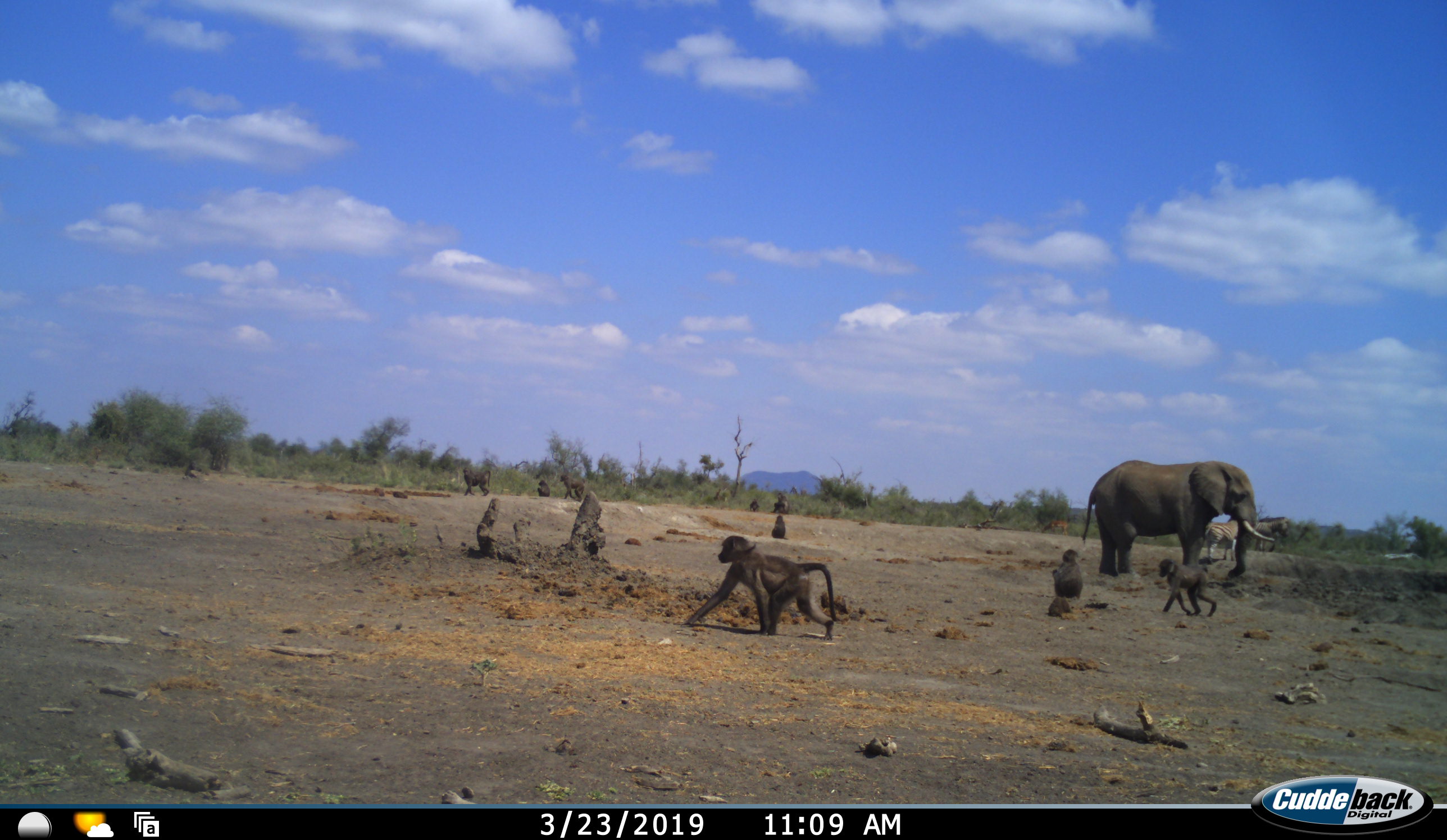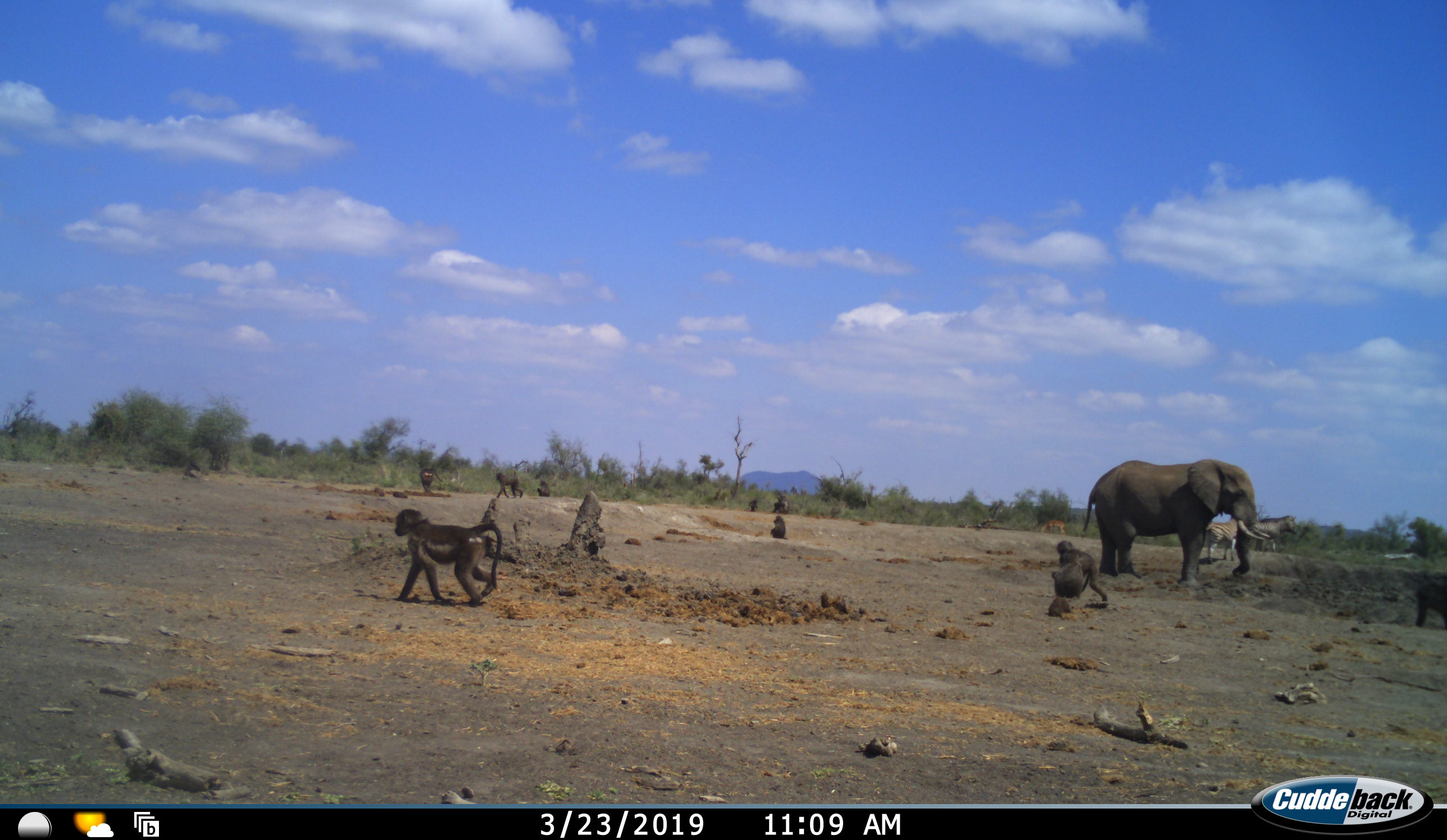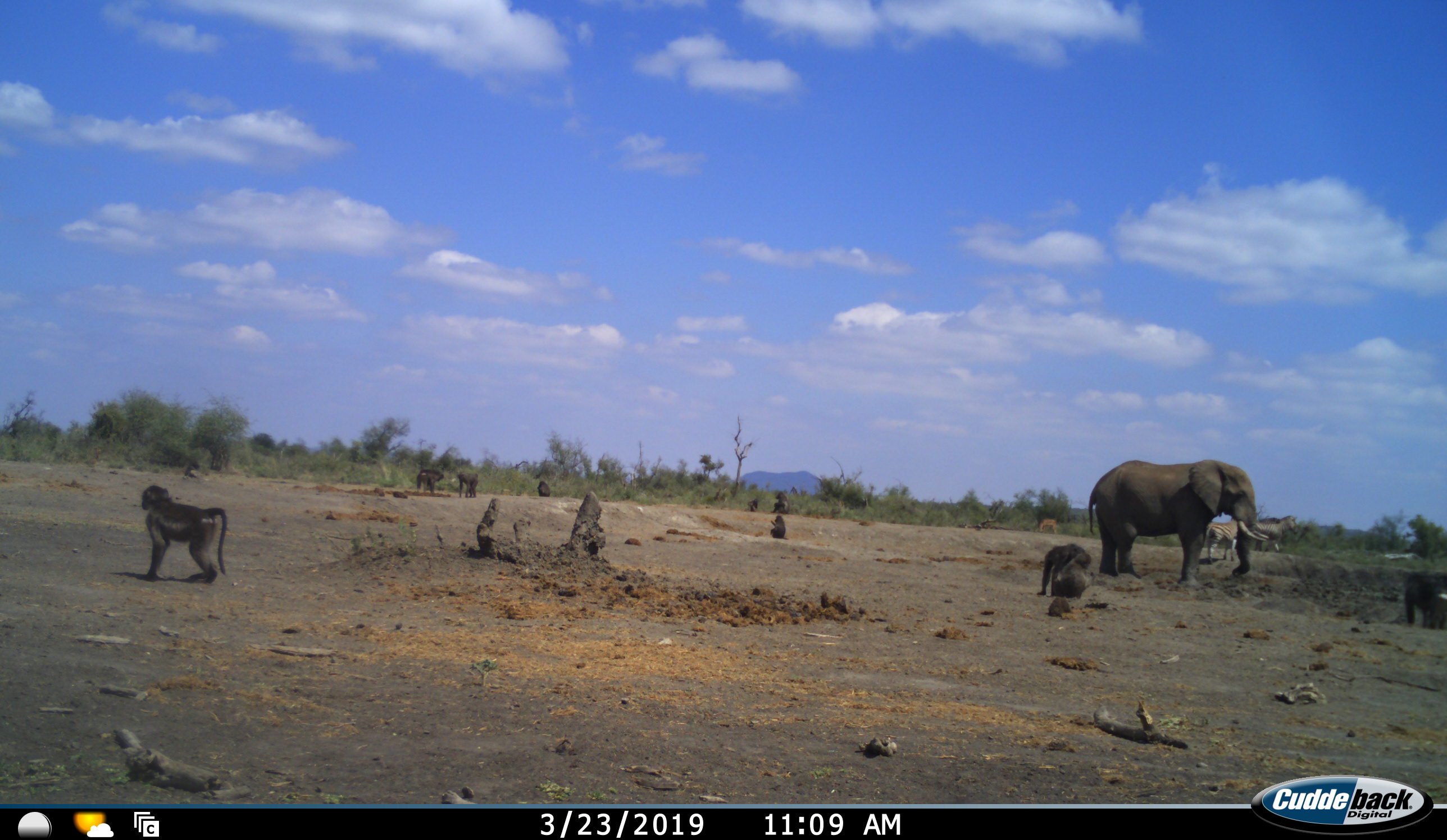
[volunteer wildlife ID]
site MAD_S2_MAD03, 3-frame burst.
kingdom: Animalia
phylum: Chordata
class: Mammalia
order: Primates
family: Cercopithecidae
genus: Papio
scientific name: Papio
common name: baboon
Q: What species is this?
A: Baboon (Papio).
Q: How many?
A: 9.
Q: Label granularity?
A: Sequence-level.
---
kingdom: Animalia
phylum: Chordata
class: Mammalia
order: Proboscidea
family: Elephantidae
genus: Loxodonta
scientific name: Loxodonta africana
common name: african bush elephant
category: elephant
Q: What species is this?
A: Elephant (african bush elephant) (Loxodonta africana).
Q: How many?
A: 1.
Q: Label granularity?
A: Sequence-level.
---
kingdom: Animalia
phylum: Chordata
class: Mammalia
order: Perissodactyla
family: Equidae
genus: Equus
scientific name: Equus quagga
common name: plains zebra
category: zebraplains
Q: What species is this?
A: Zebraplains (plains zebra) (Equus quagga).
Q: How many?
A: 2.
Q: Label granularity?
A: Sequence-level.